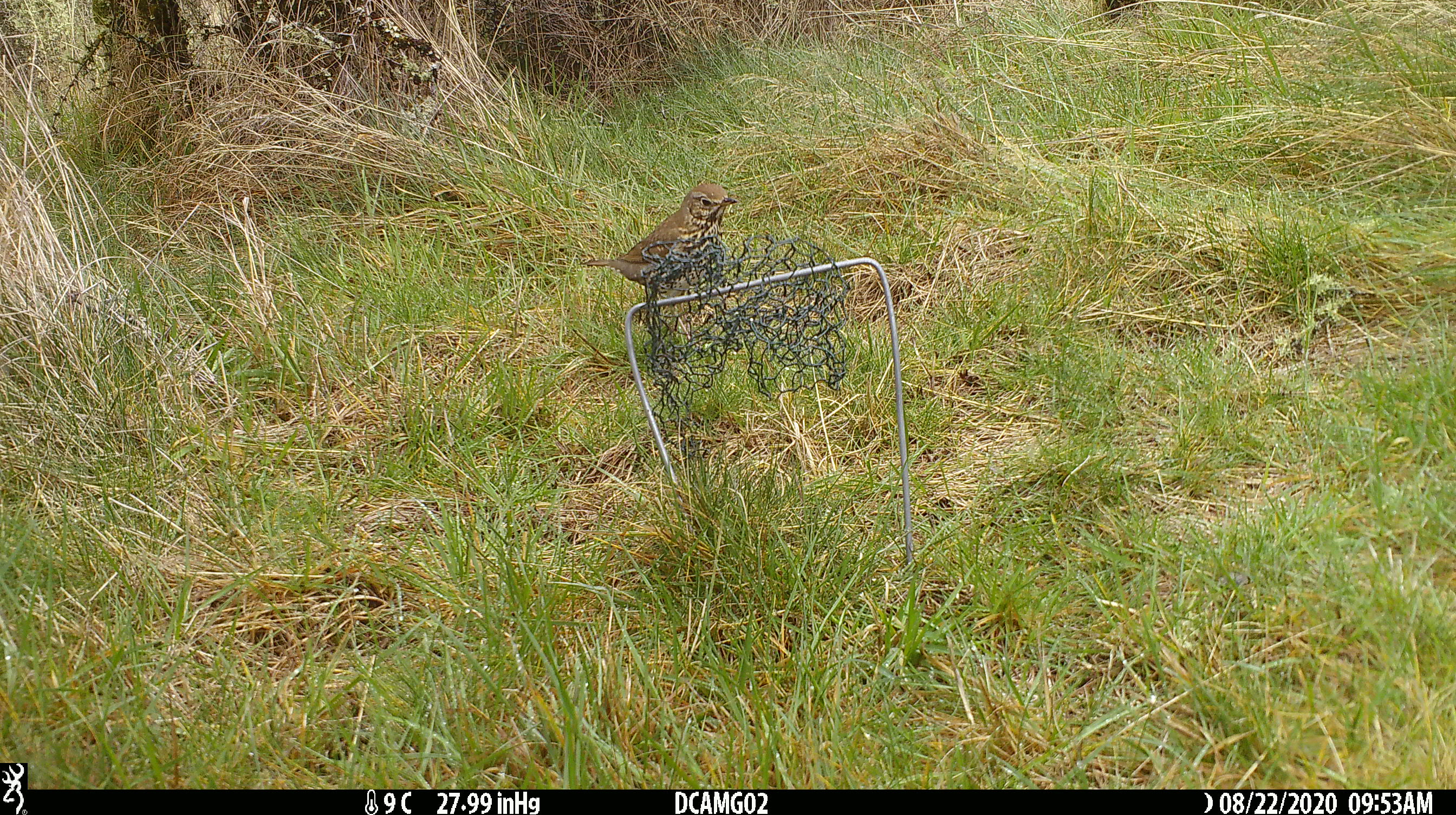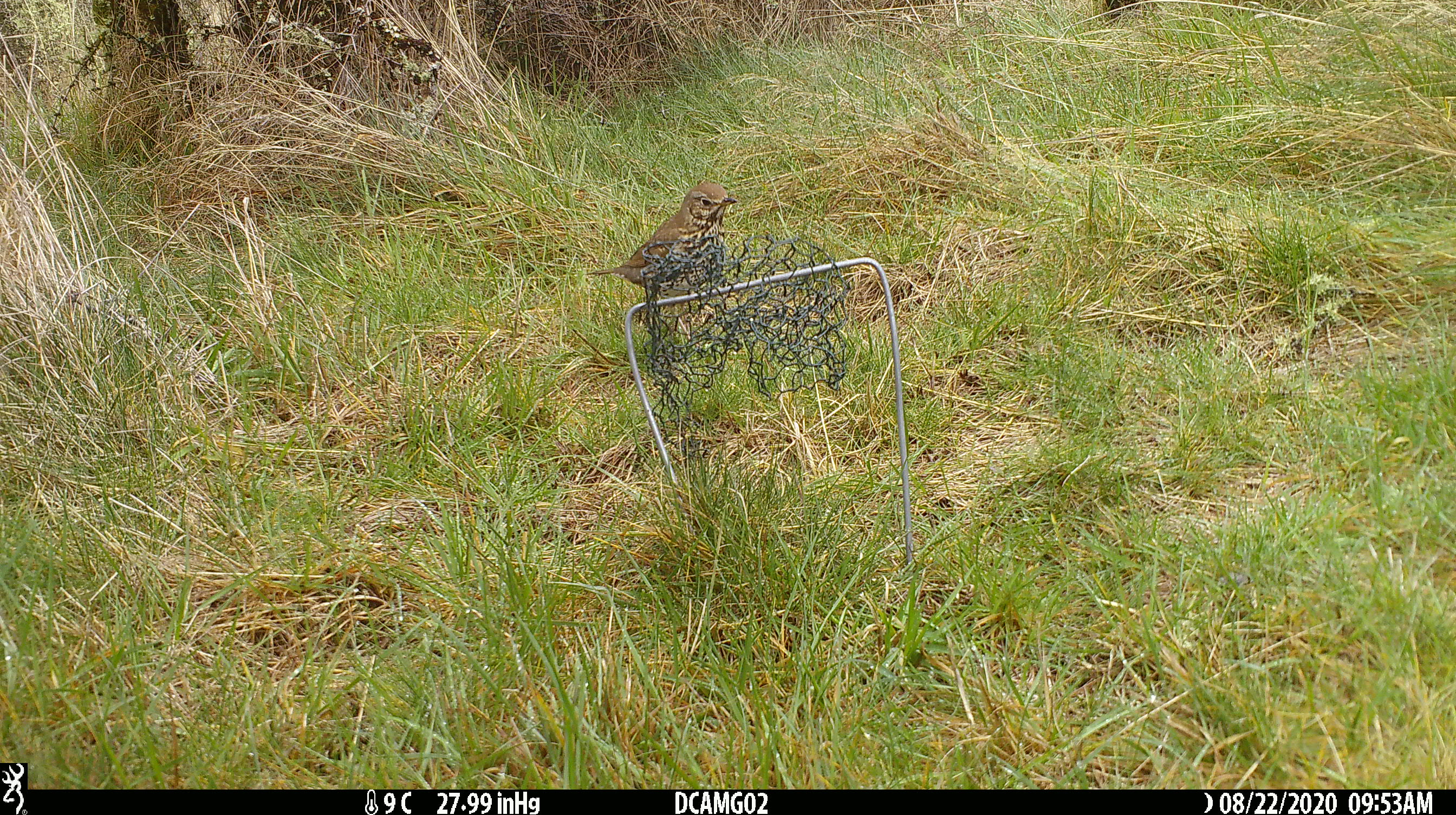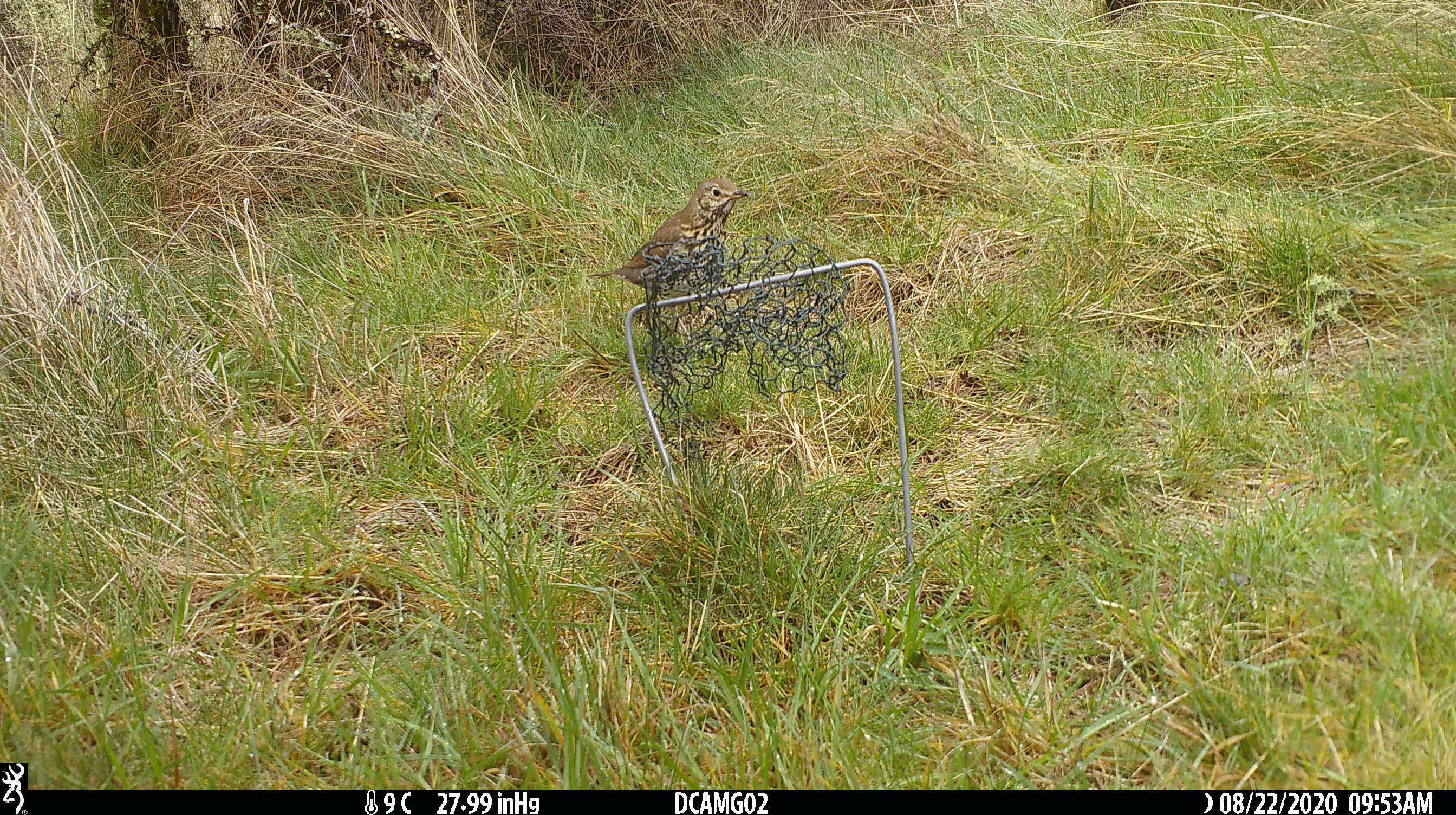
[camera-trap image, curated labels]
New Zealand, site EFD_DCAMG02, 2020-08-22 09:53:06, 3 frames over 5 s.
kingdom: Animalia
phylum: Chordata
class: Aves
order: Passeriformes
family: Turdidae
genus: Turdus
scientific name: Turdus philomelos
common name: song thrush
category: thrush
Thrush (song thrush) (Turdus philomelos).